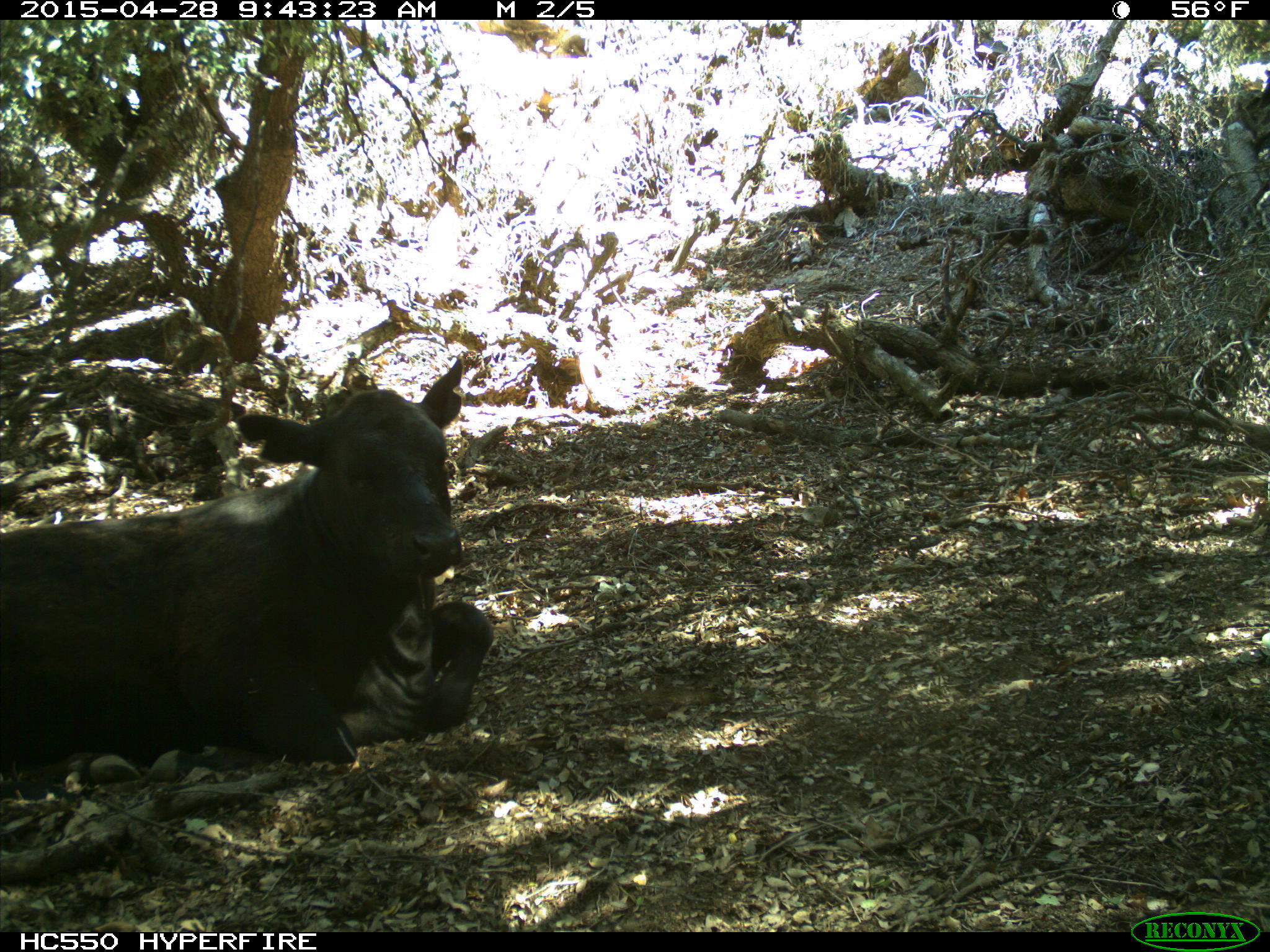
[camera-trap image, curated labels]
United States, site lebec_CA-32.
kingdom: Animalia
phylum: Chordata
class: Mammalia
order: Artiodactyla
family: Bovidae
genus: Bos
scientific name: Bos taurus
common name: domestic cow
Bos taurus (domestic cow).